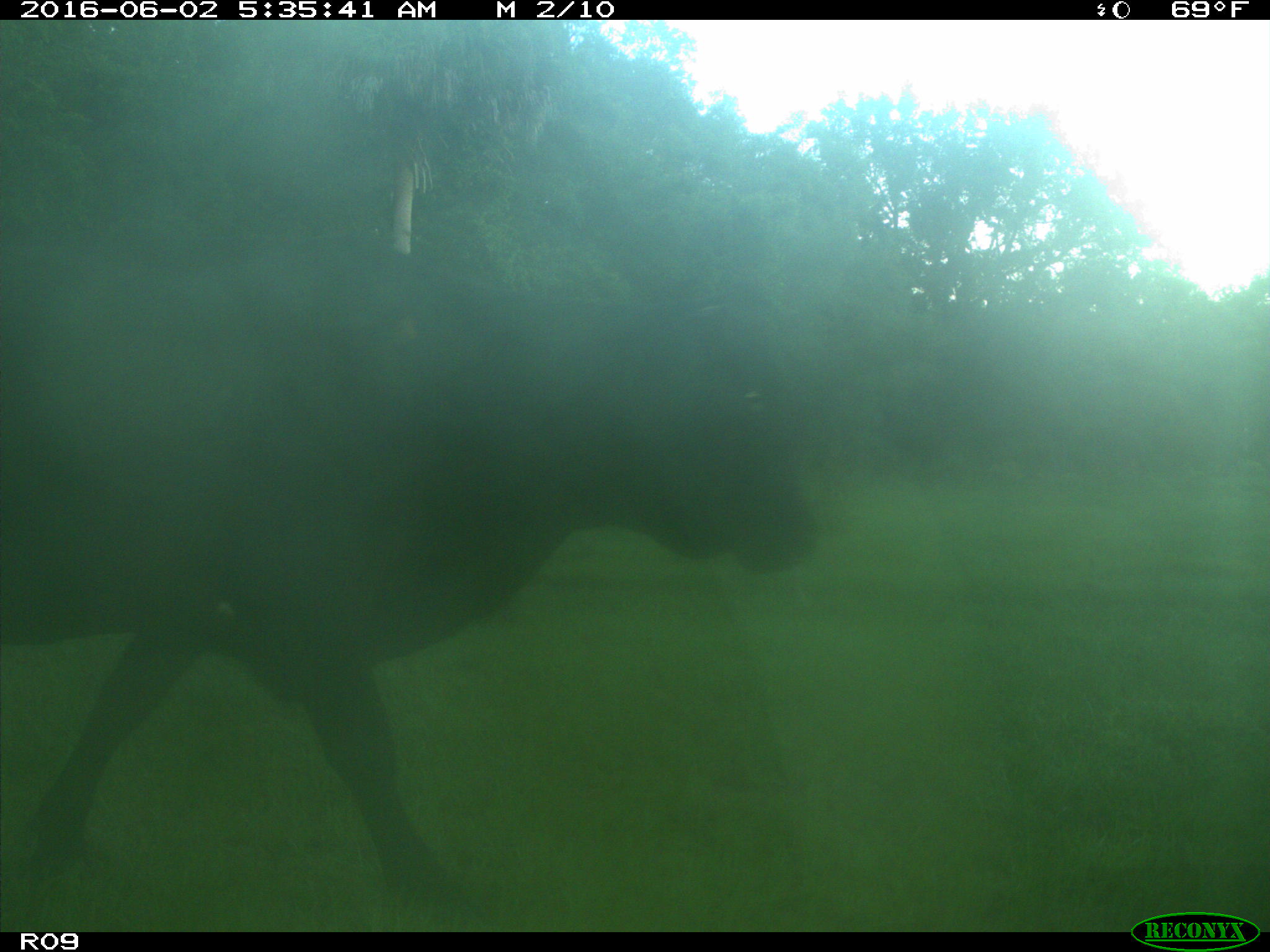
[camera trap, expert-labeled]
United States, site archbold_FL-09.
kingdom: Animalia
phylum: Chordata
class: Mammalia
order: Artiodactyla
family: Bovidae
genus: Bos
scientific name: Bos taurus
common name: domestic cow